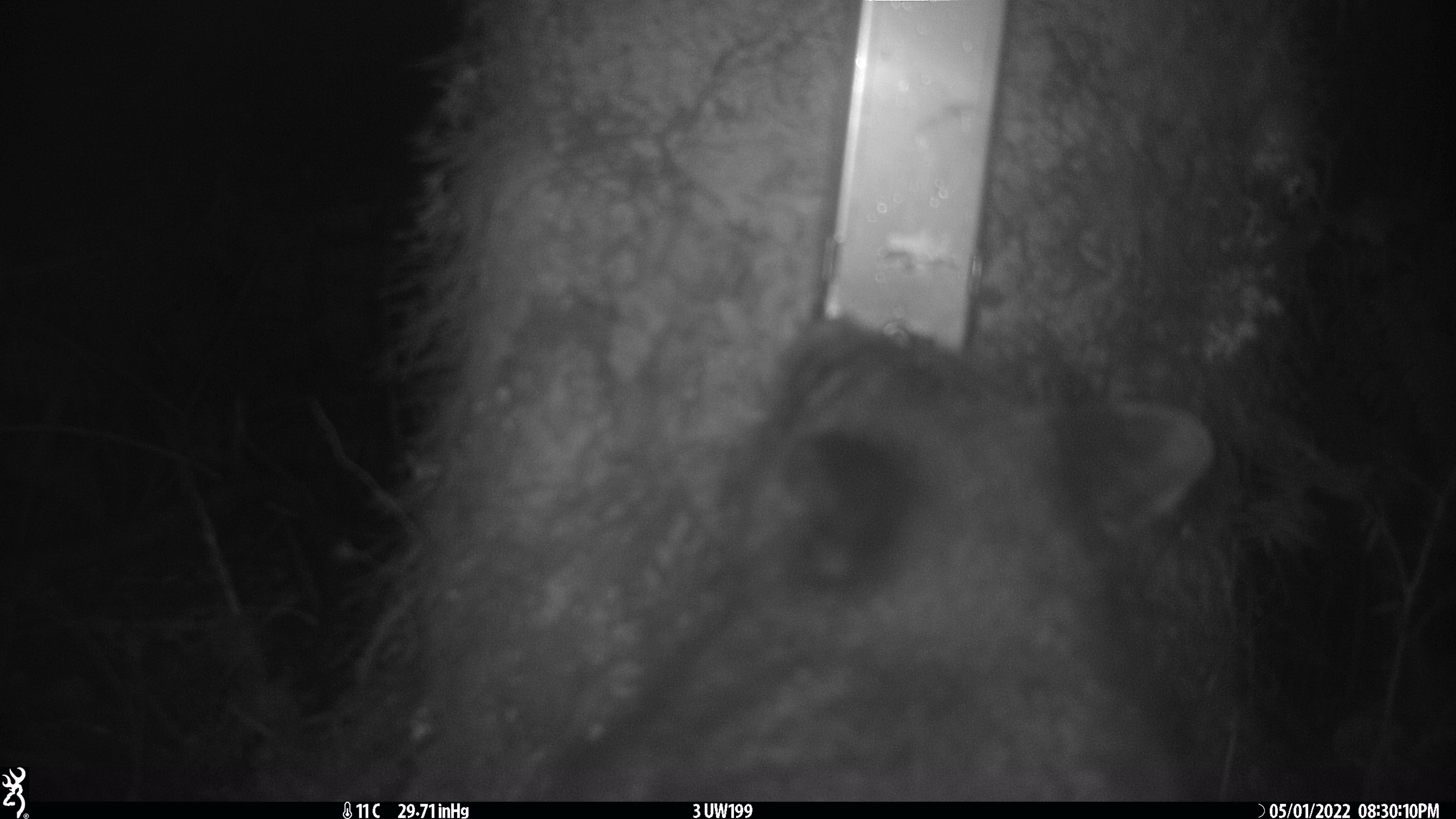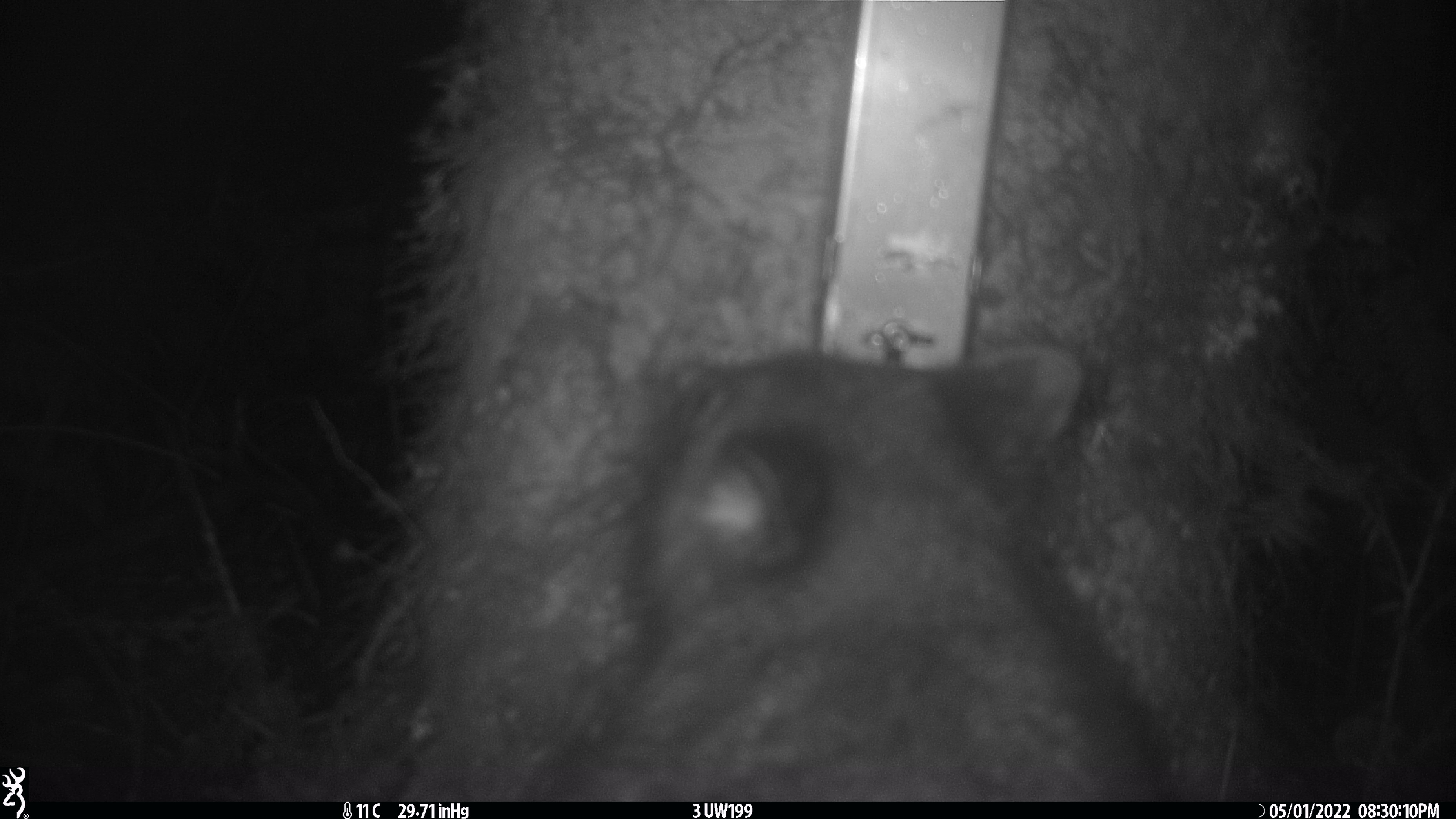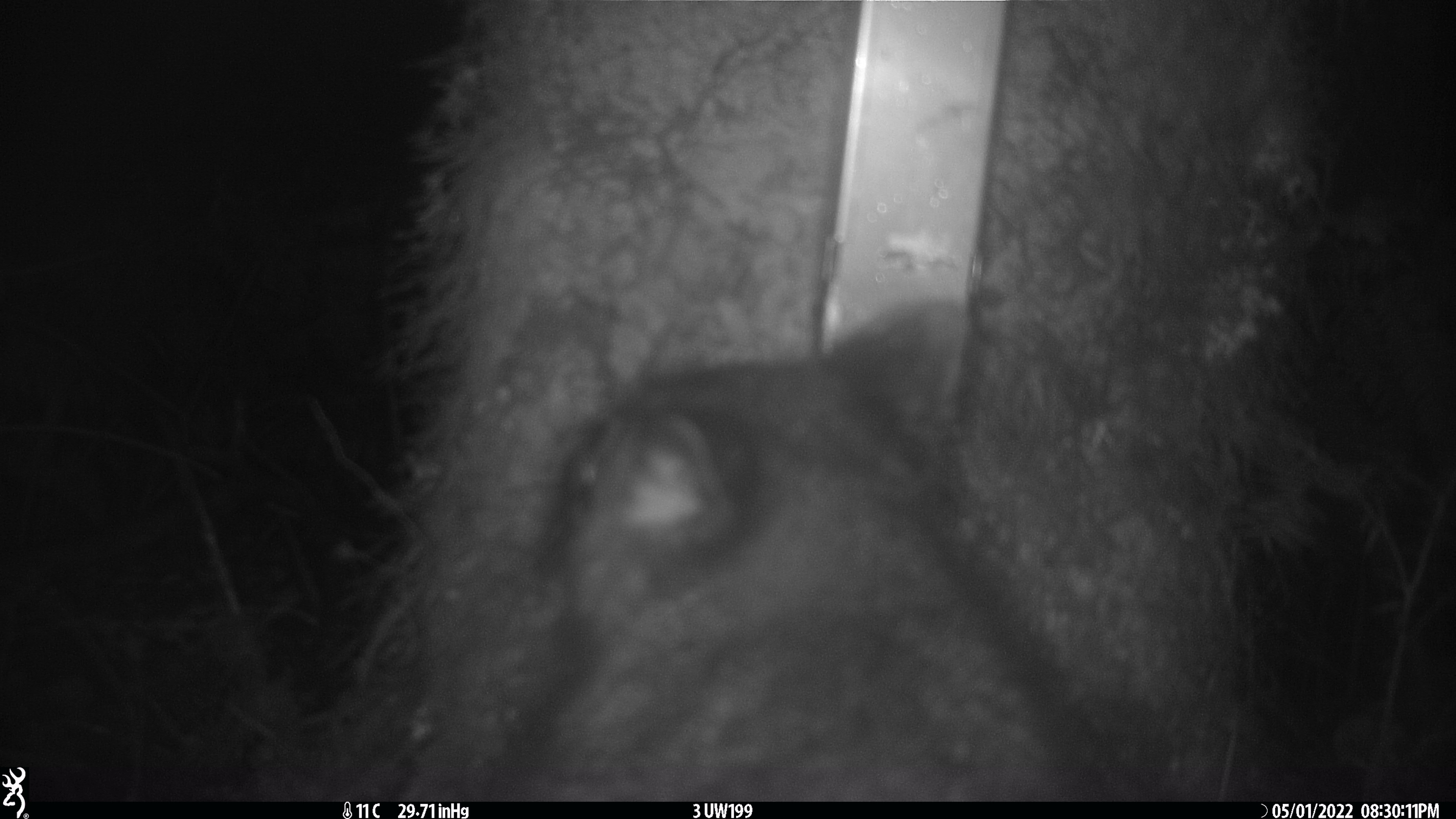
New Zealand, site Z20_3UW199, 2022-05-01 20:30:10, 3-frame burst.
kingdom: Animalia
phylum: Chordata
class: Mammalia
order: Diprotodontia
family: Phalangeridae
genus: Trichosurus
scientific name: Trichosurus vulpecula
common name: common brushtail possum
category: possum